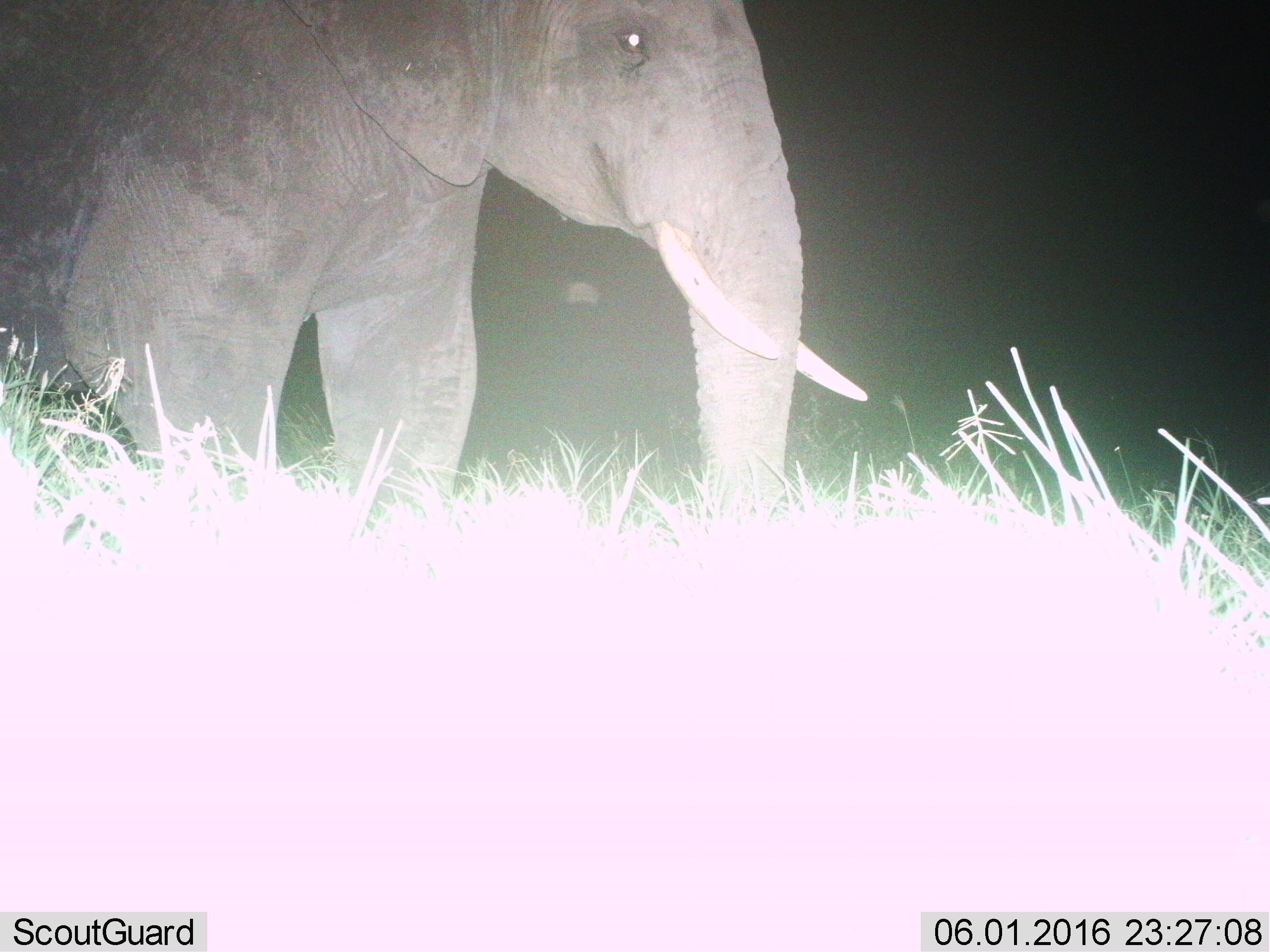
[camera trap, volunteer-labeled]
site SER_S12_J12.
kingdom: Animalia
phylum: Chordata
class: Mammalia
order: Proboscidea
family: Elephantidae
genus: Loxodonta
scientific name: Loxodonta africana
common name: african bush elephant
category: elephant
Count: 1.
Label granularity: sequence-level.